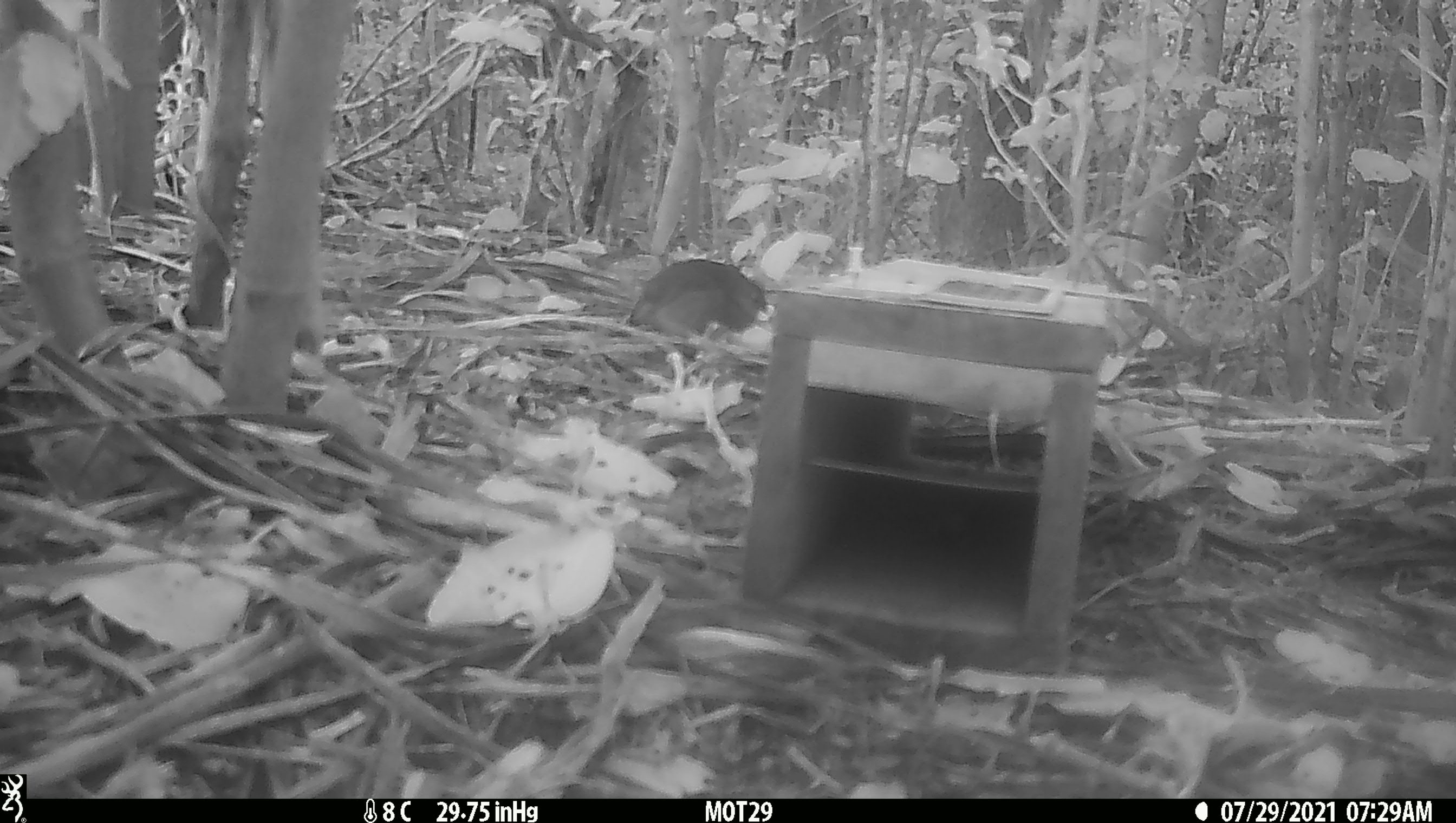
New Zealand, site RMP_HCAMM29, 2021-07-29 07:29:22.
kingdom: Animalia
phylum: Chordata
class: Aves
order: Galliformes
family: Phasianidae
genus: Synoicus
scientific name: Synoicus ypsilophorus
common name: brown quail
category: quail brown